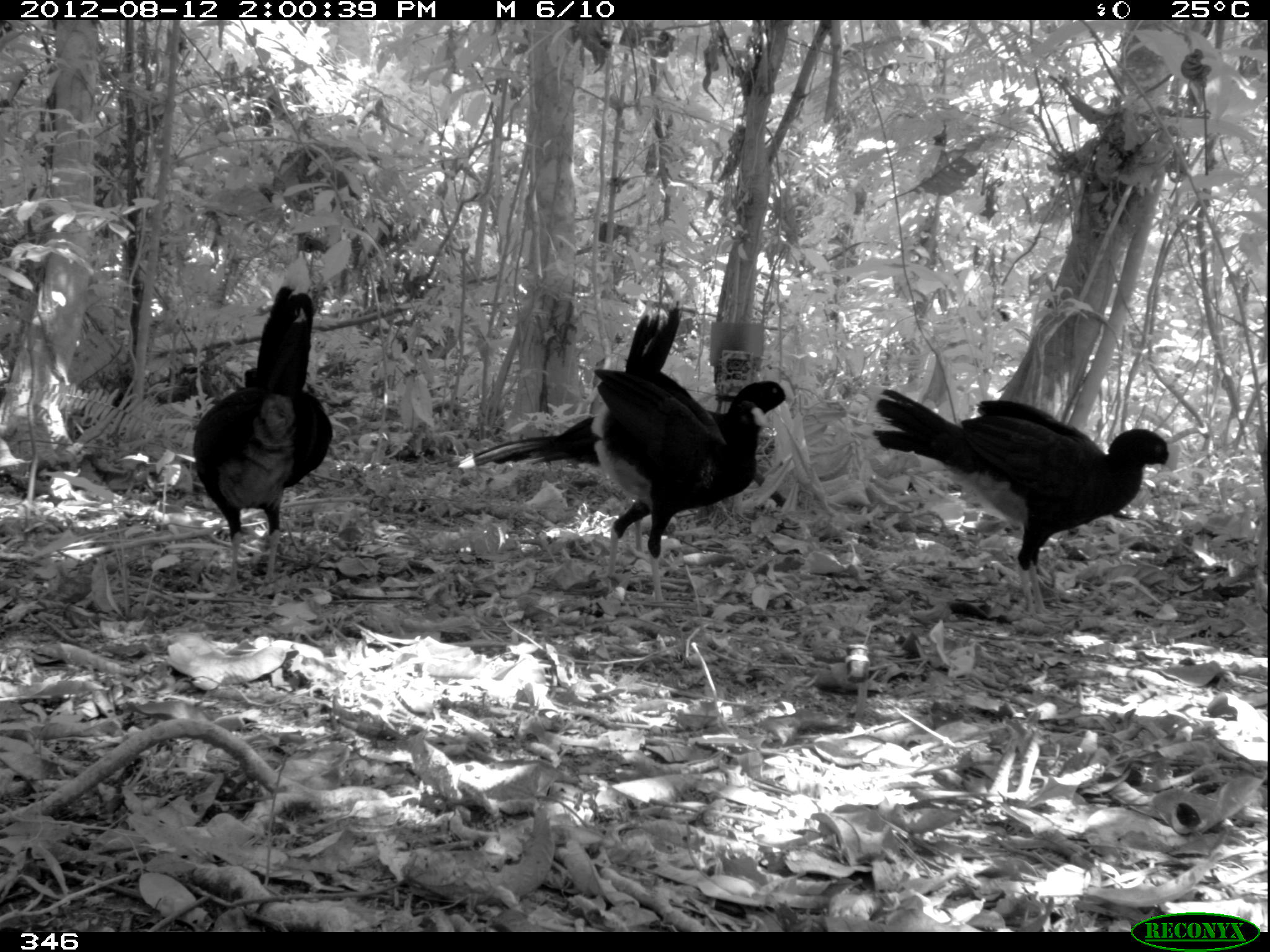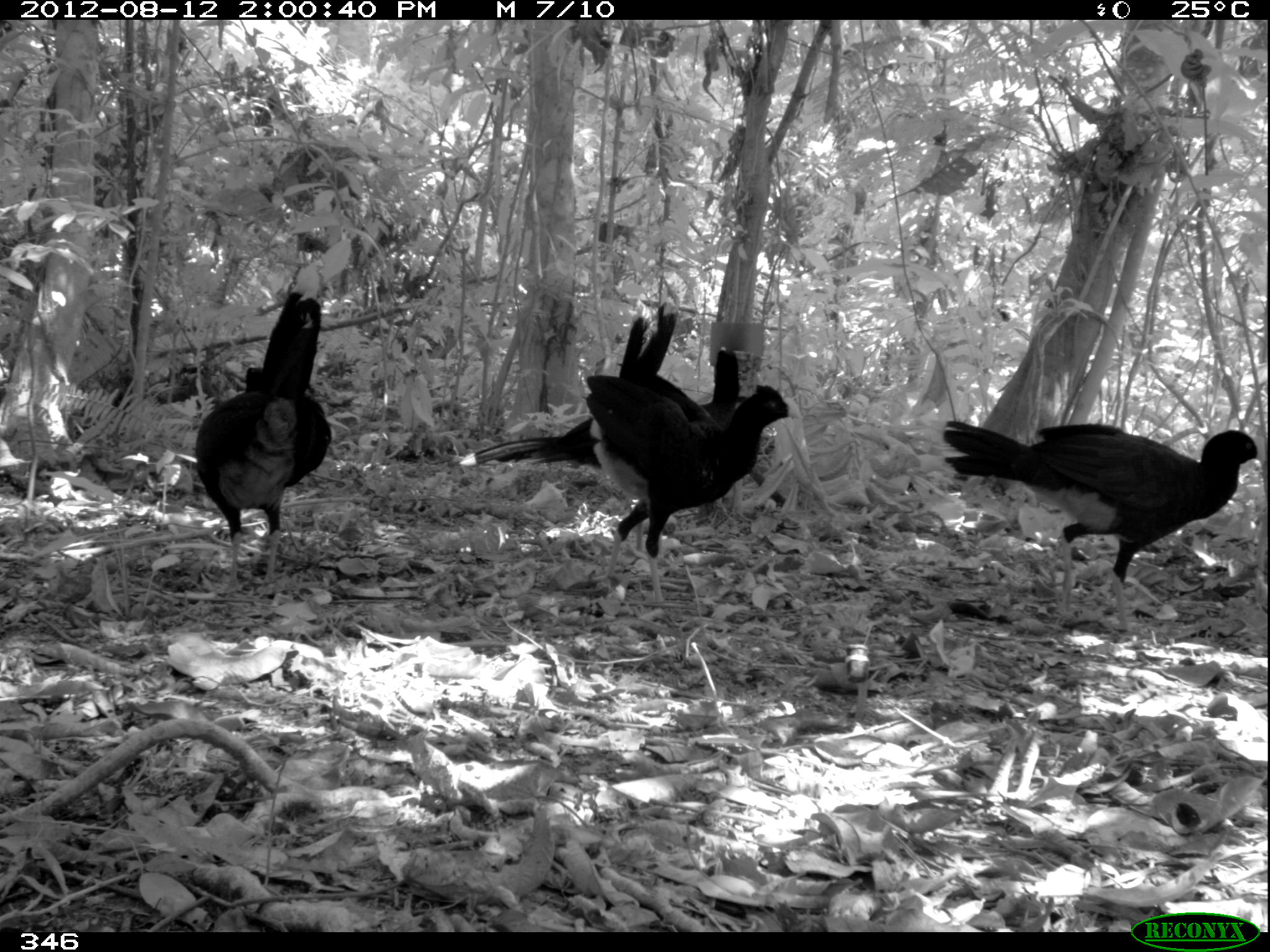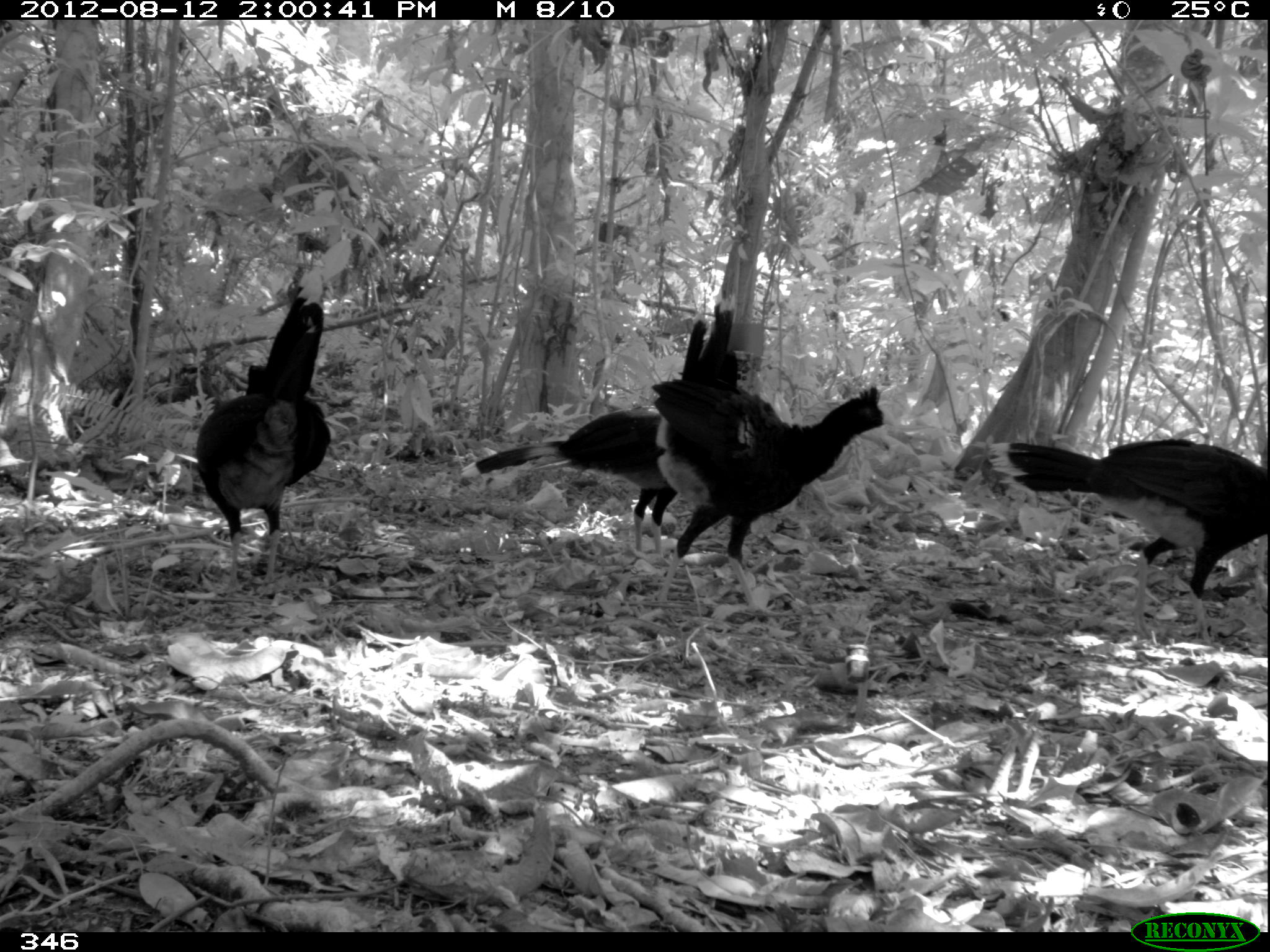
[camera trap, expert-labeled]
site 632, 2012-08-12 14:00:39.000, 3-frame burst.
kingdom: Animalia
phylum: Chordata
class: Aves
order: Galliformes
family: Cracidae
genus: Mitu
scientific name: Mitu tuberosum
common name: razor-billed curassow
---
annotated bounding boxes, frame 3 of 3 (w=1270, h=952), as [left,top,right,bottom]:
mitu tuberosum: [651,291,893,602]; [988,437,1267,647]; [193,268,330,595]; [458,402,676,564]